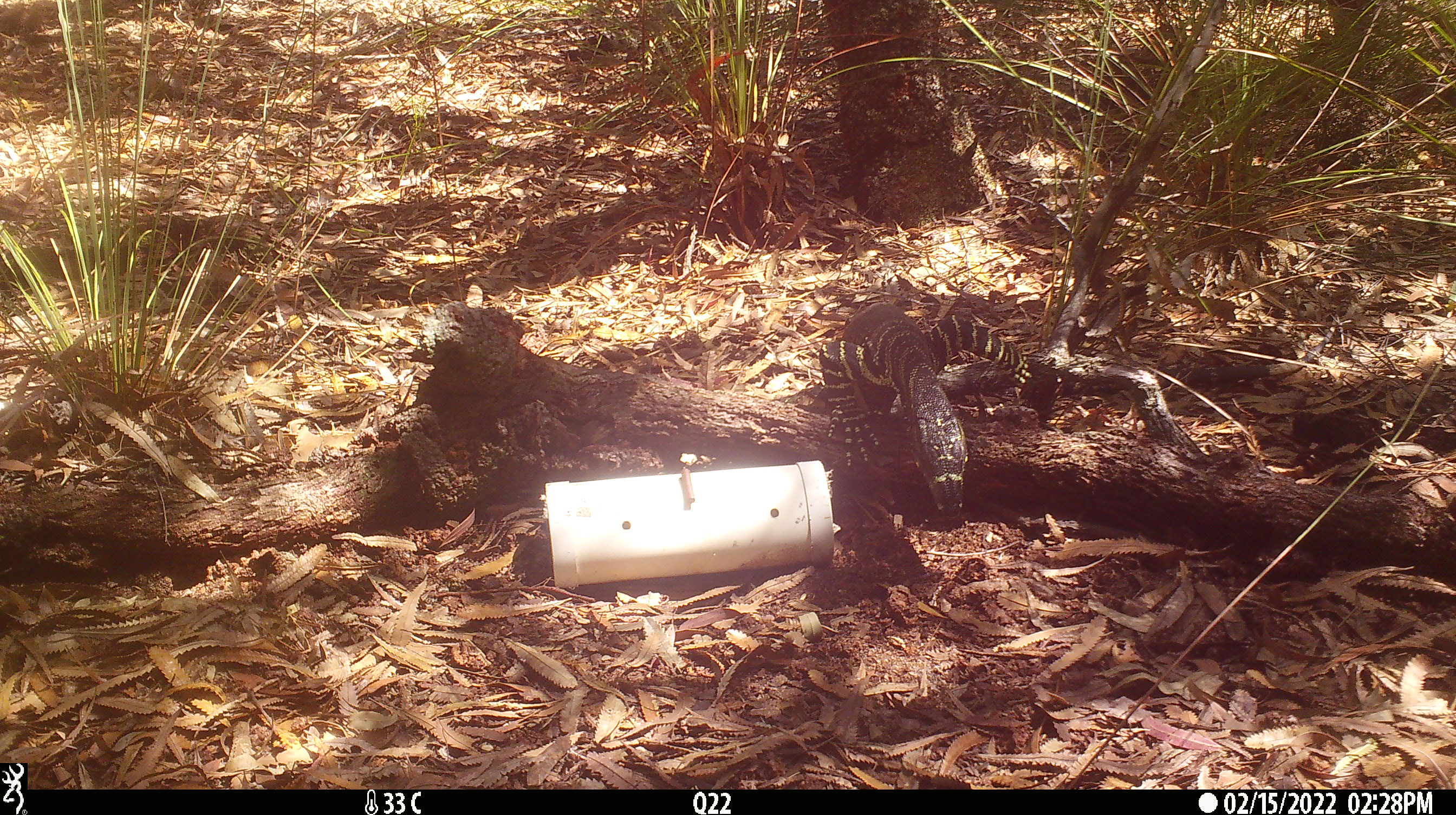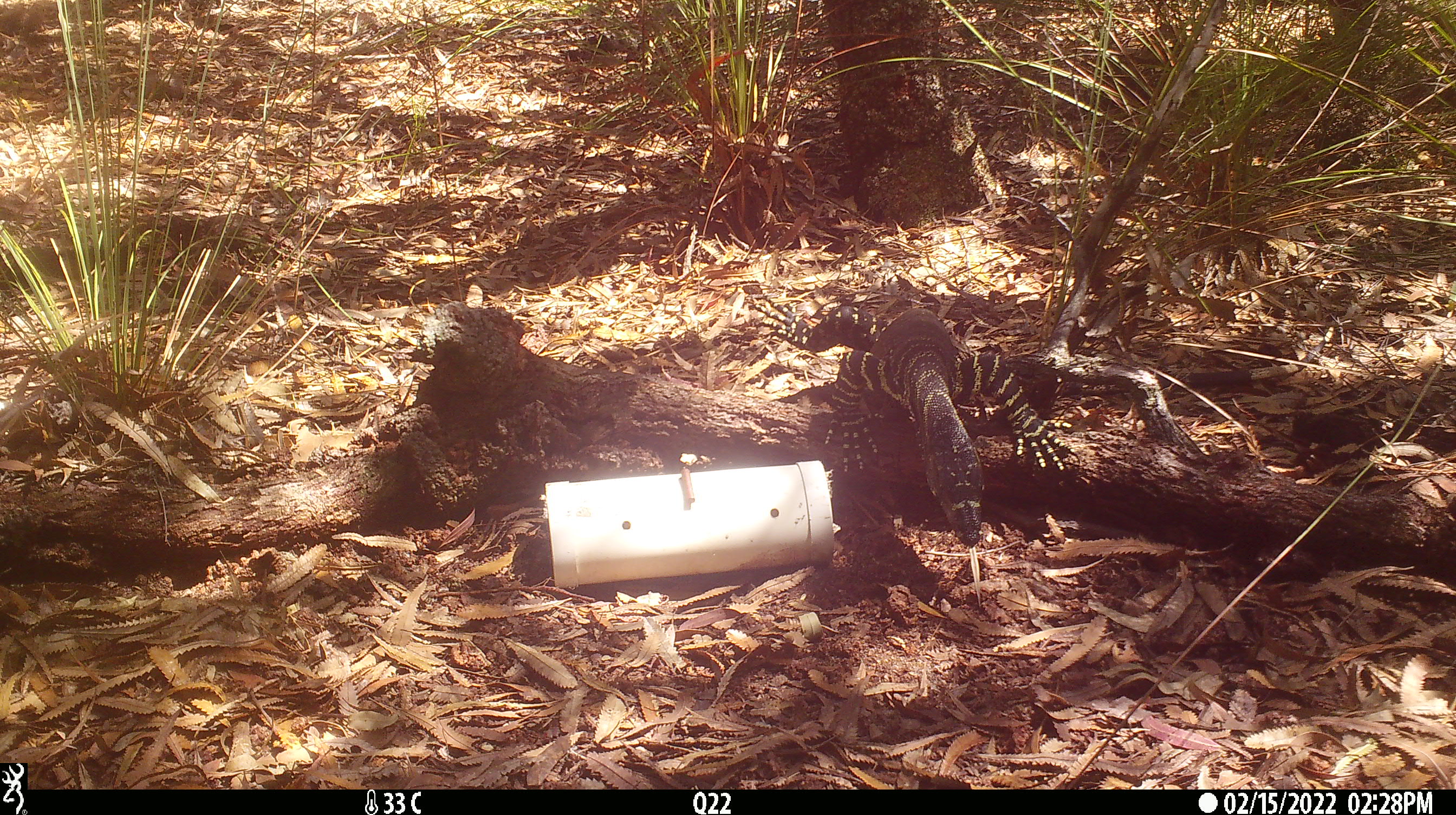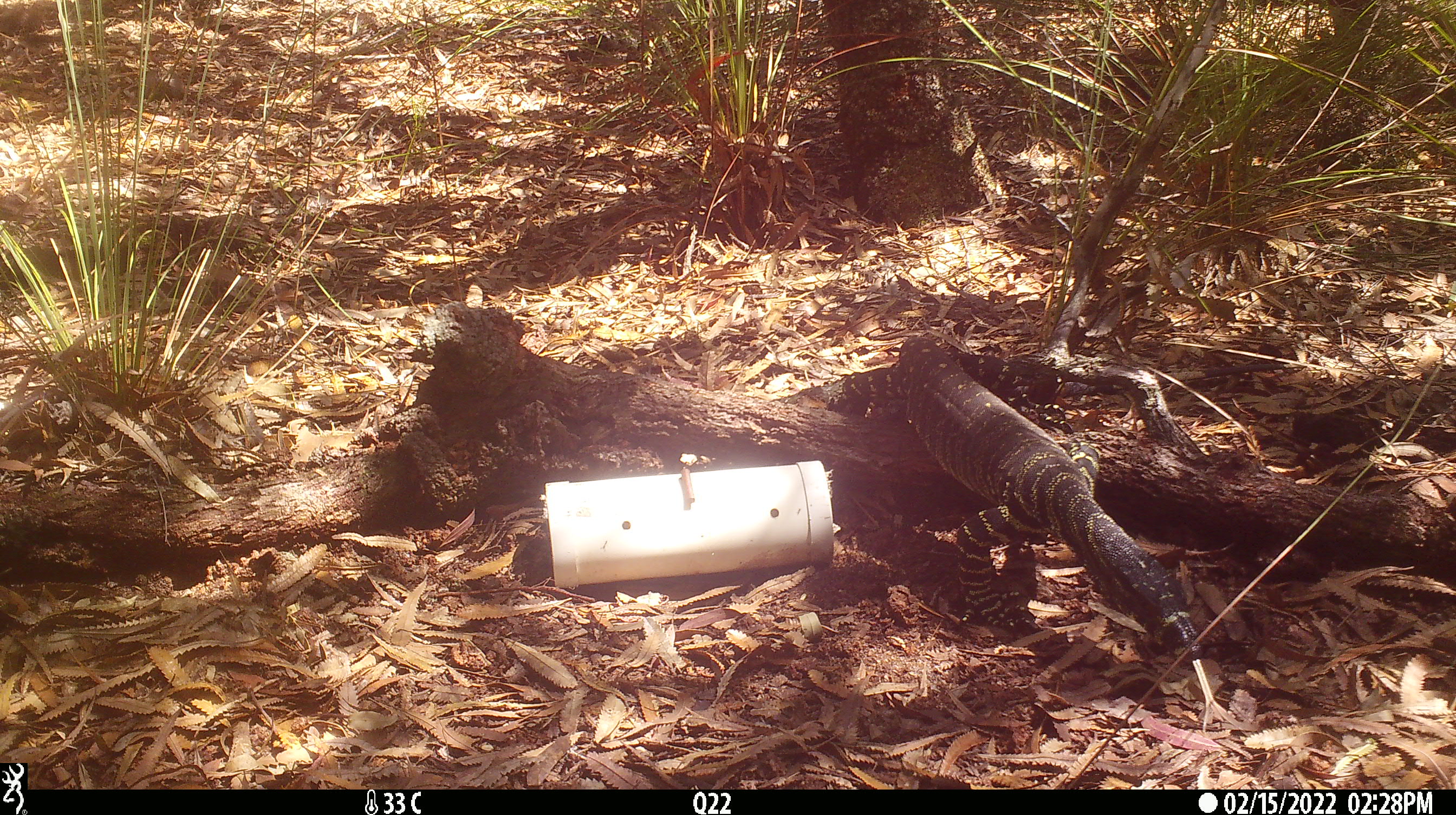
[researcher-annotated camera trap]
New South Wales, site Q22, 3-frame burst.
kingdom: Animalia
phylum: Chordata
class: Reptilia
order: Squamata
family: Varanidae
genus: Varanus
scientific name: Varanus varius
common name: lace monitor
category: goanna